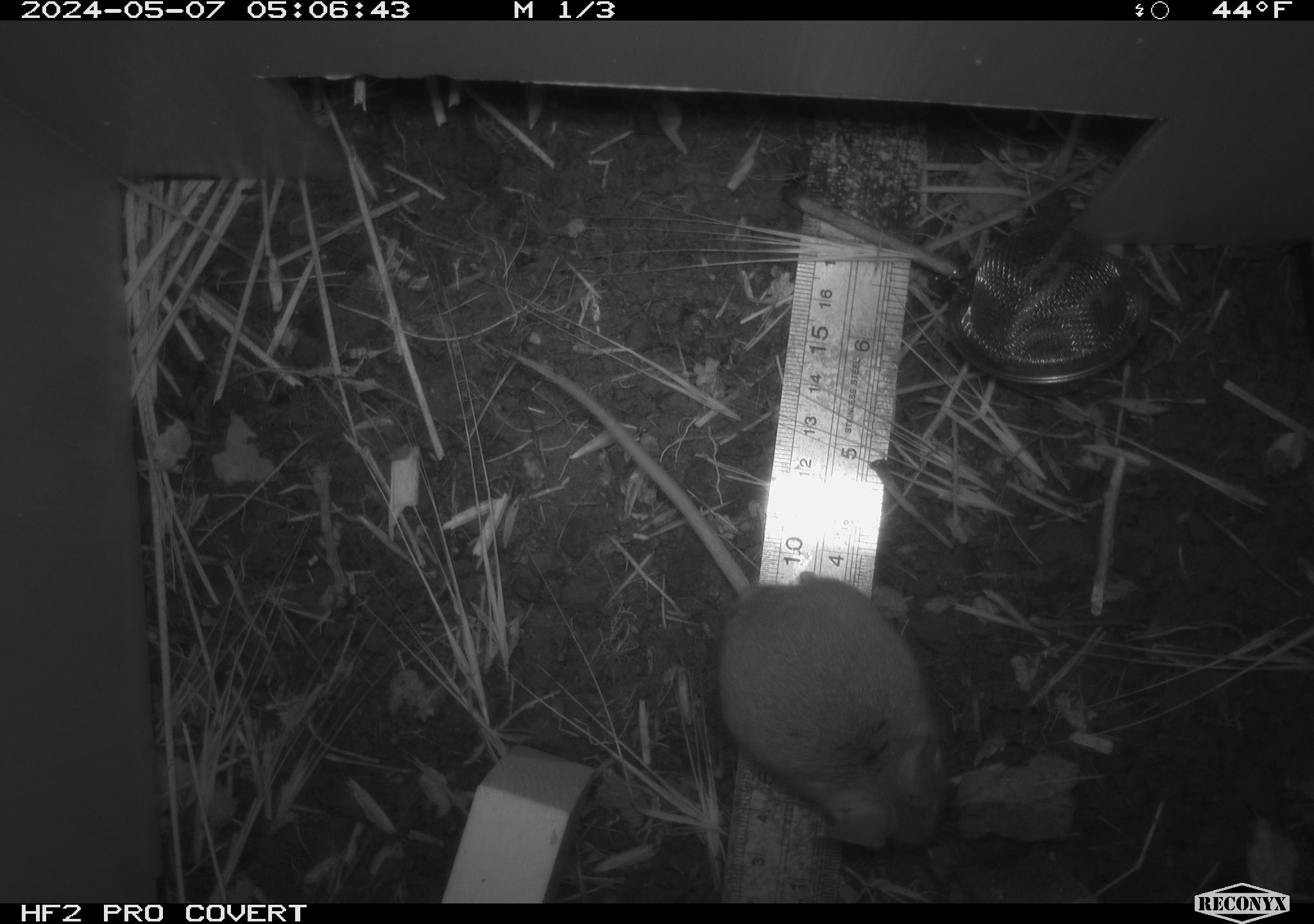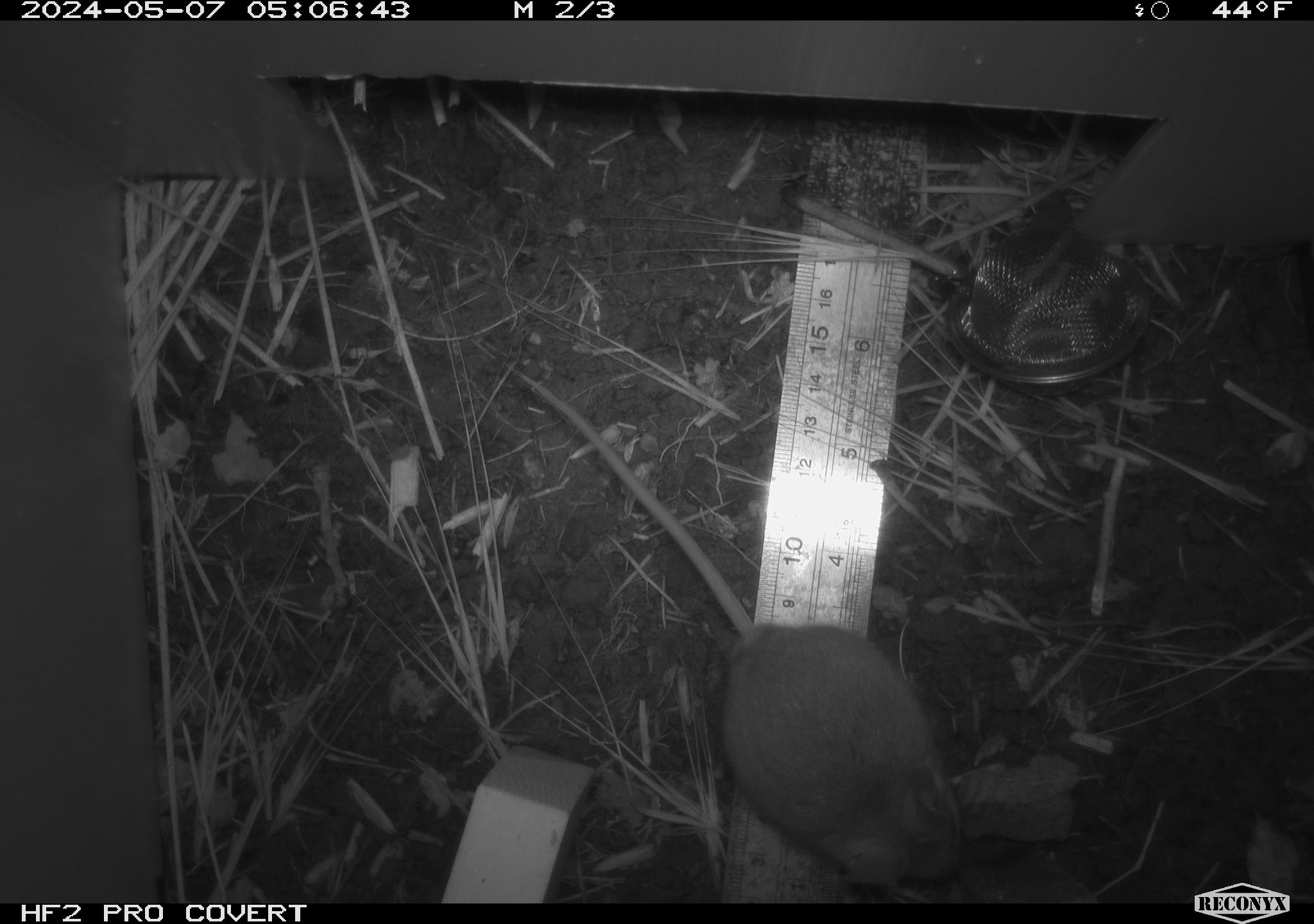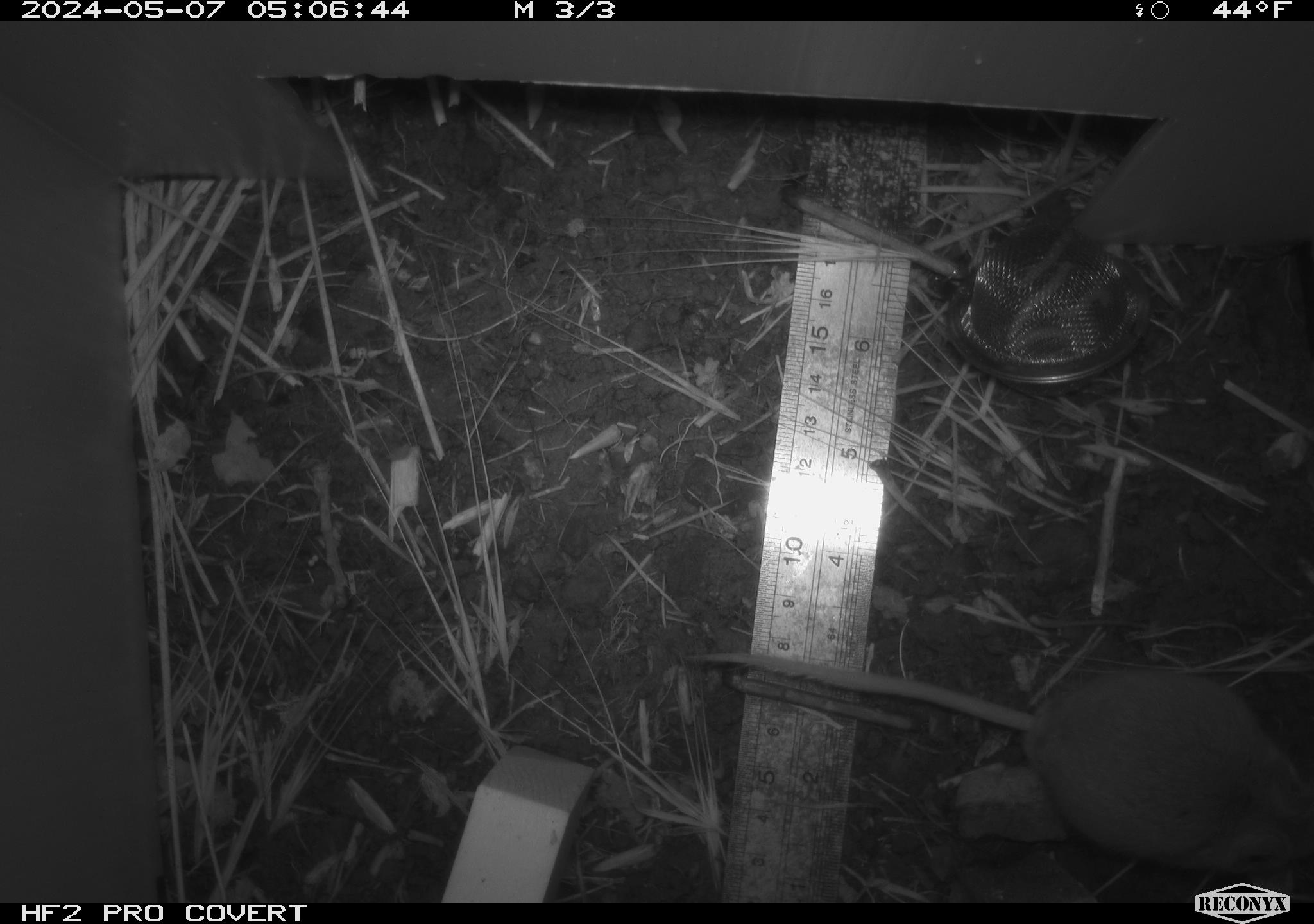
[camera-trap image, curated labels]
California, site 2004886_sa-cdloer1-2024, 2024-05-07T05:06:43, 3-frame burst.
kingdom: Animalia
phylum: Chordata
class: Mammalia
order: Rodentia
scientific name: Rodentia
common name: mouse species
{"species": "mouse species (Rodentia)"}